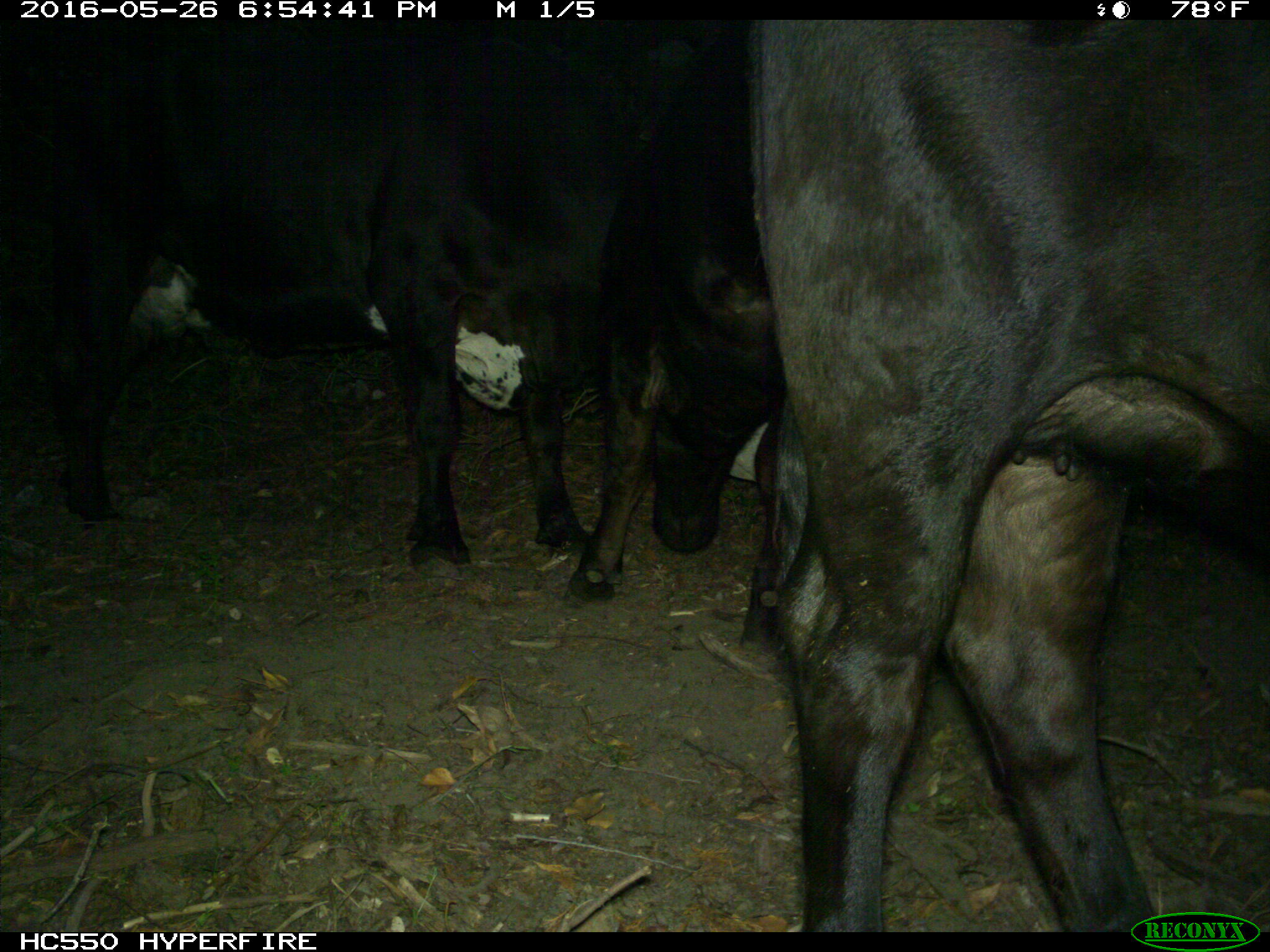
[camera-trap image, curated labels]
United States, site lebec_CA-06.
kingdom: Animalia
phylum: Chordata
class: Mammalia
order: Artiodactyla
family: Bovidae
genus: Bos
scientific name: Bos taurus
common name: domestic cow